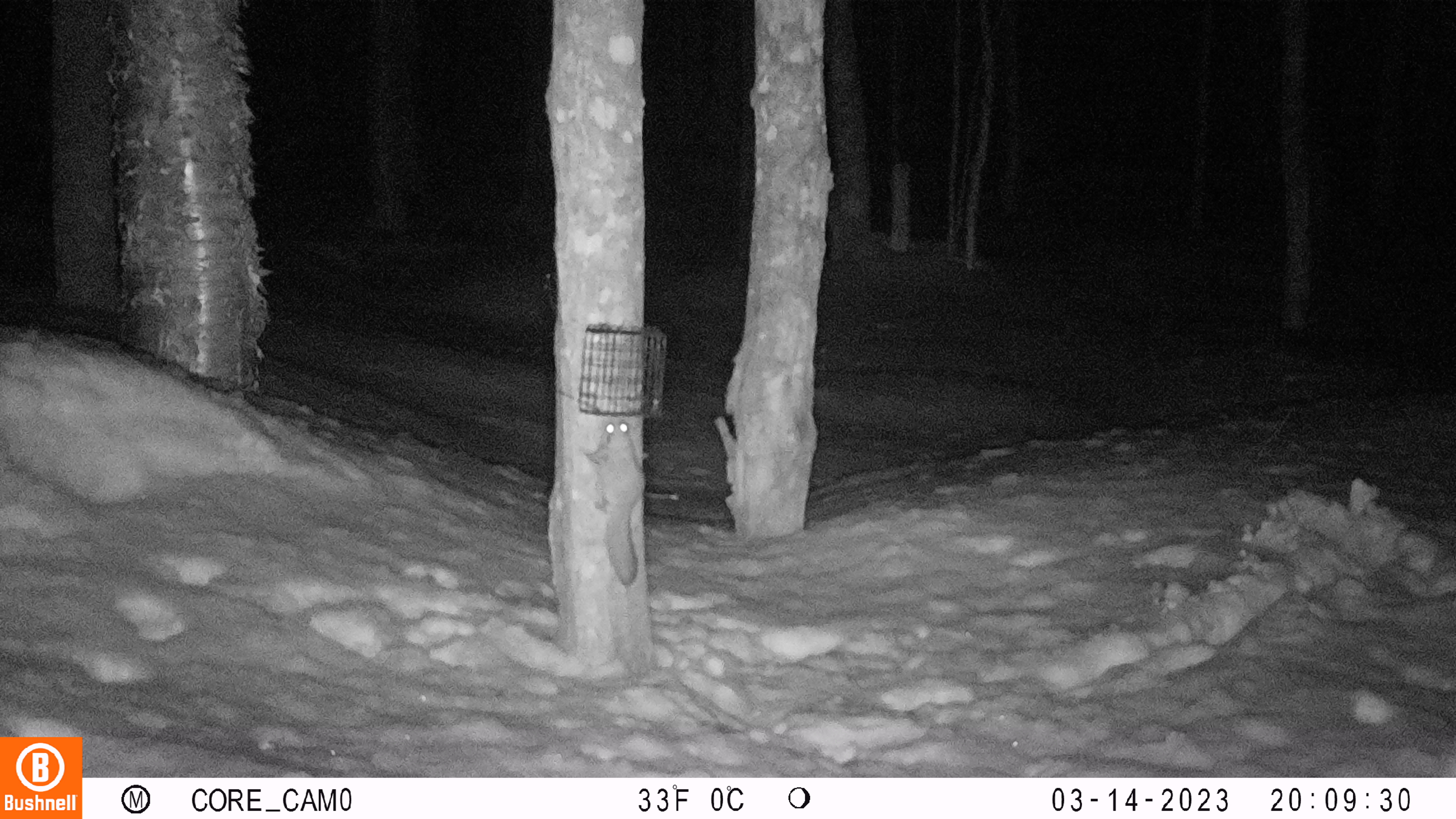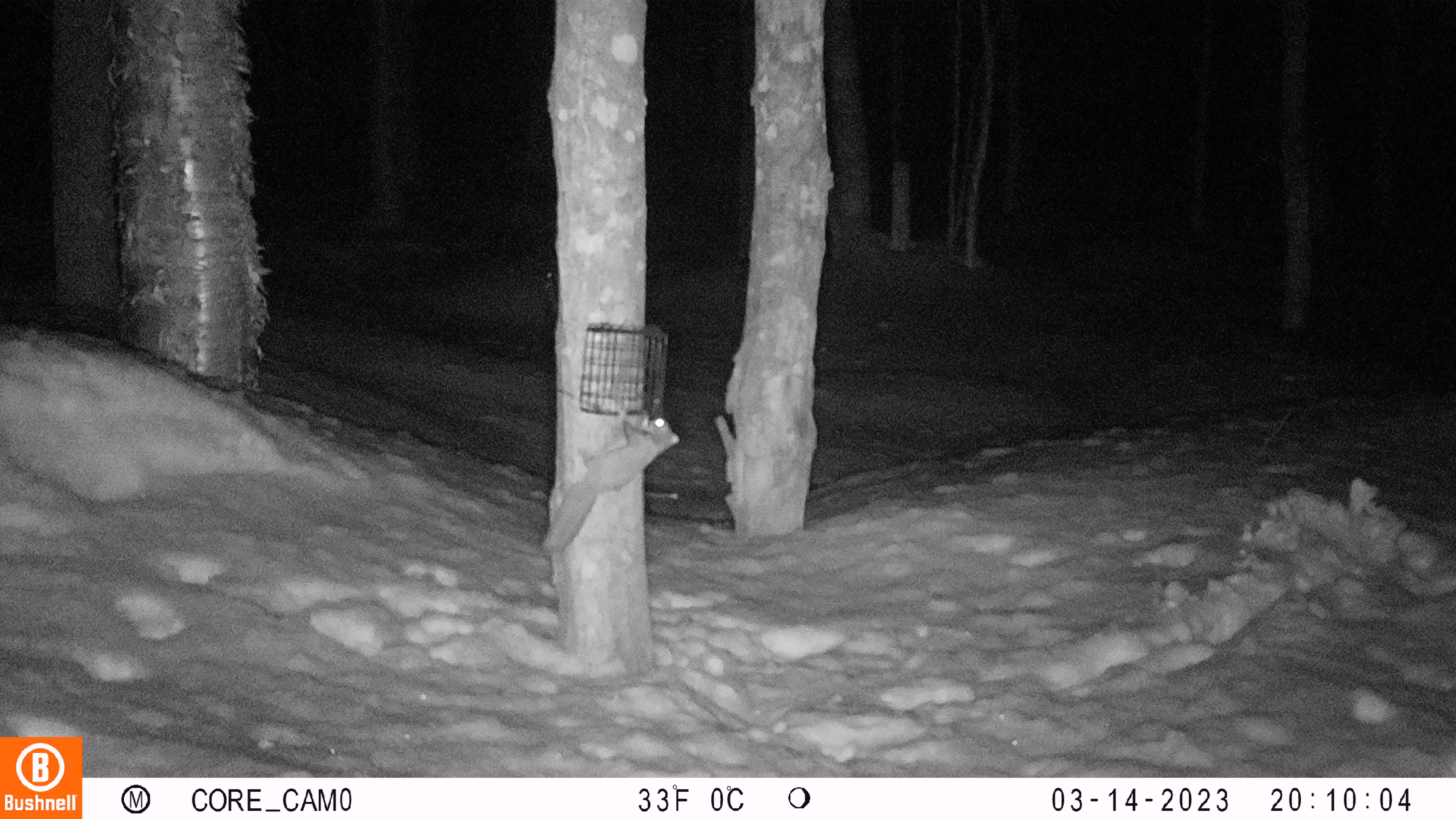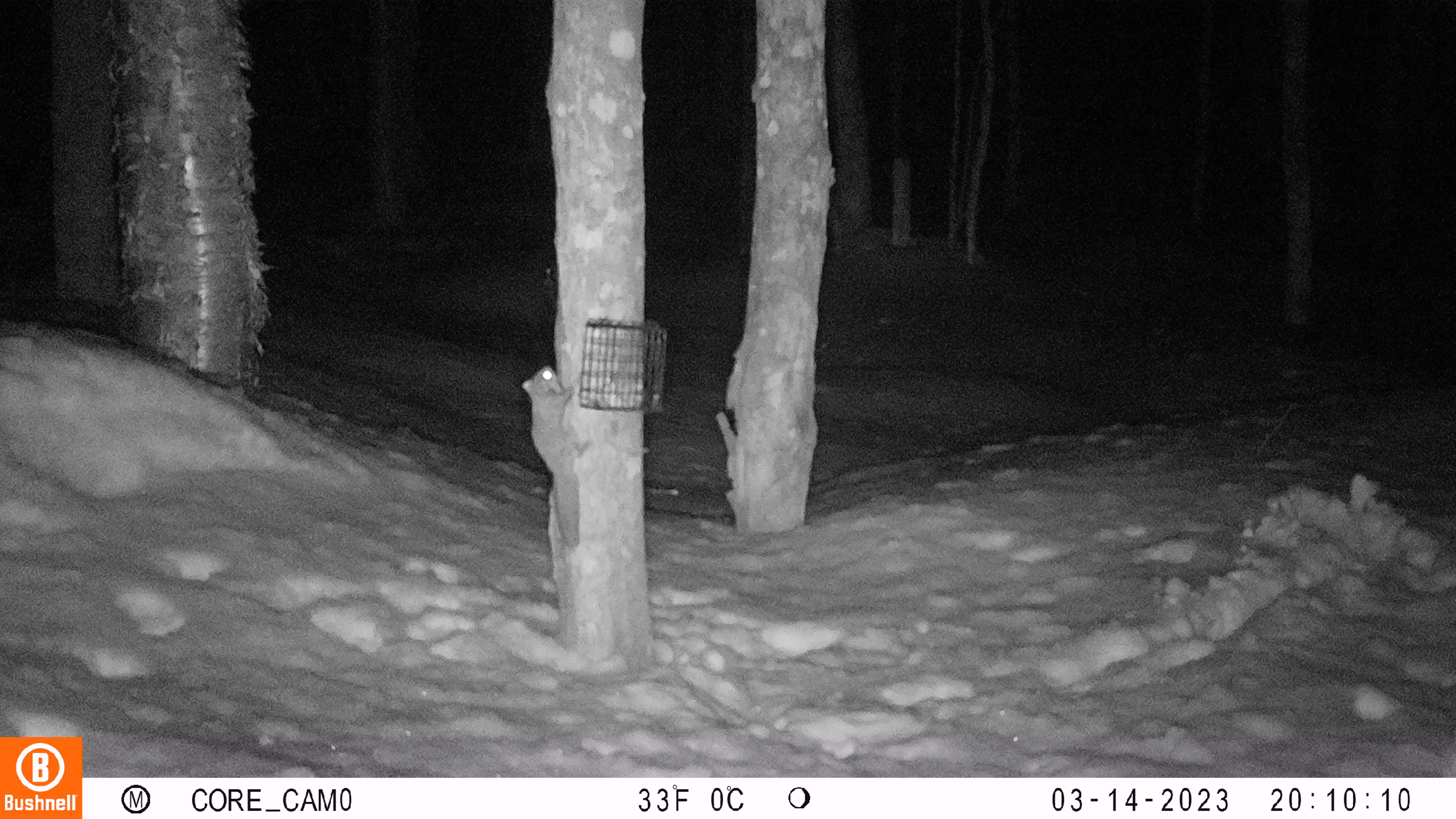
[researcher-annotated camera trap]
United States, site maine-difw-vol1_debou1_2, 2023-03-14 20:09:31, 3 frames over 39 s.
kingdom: Animalia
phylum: Chordata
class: Mammalia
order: Rodentia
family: Sciuridae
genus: Glaucomys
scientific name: Glaucomys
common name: flying squirrel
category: flying squirrel sp.